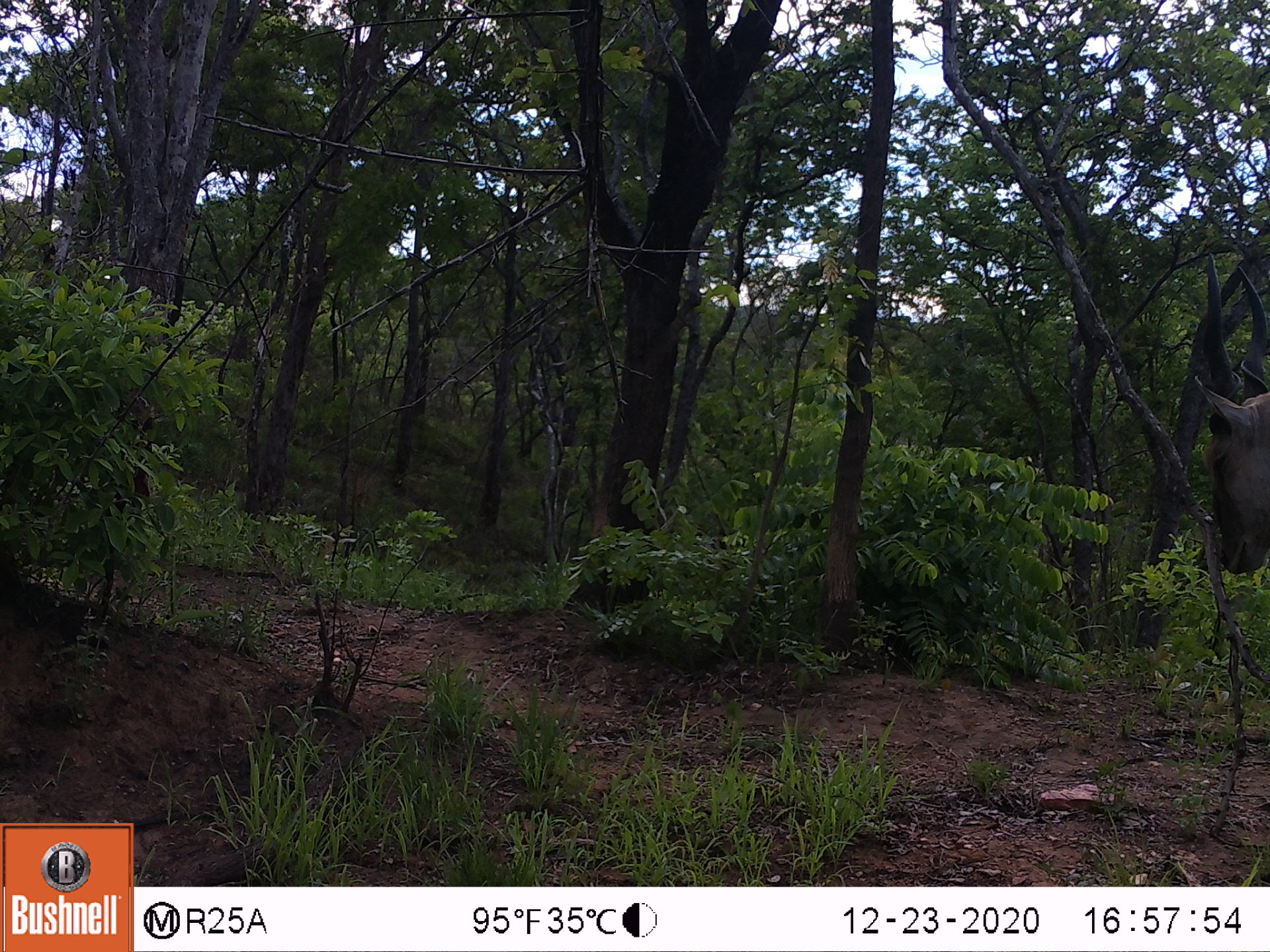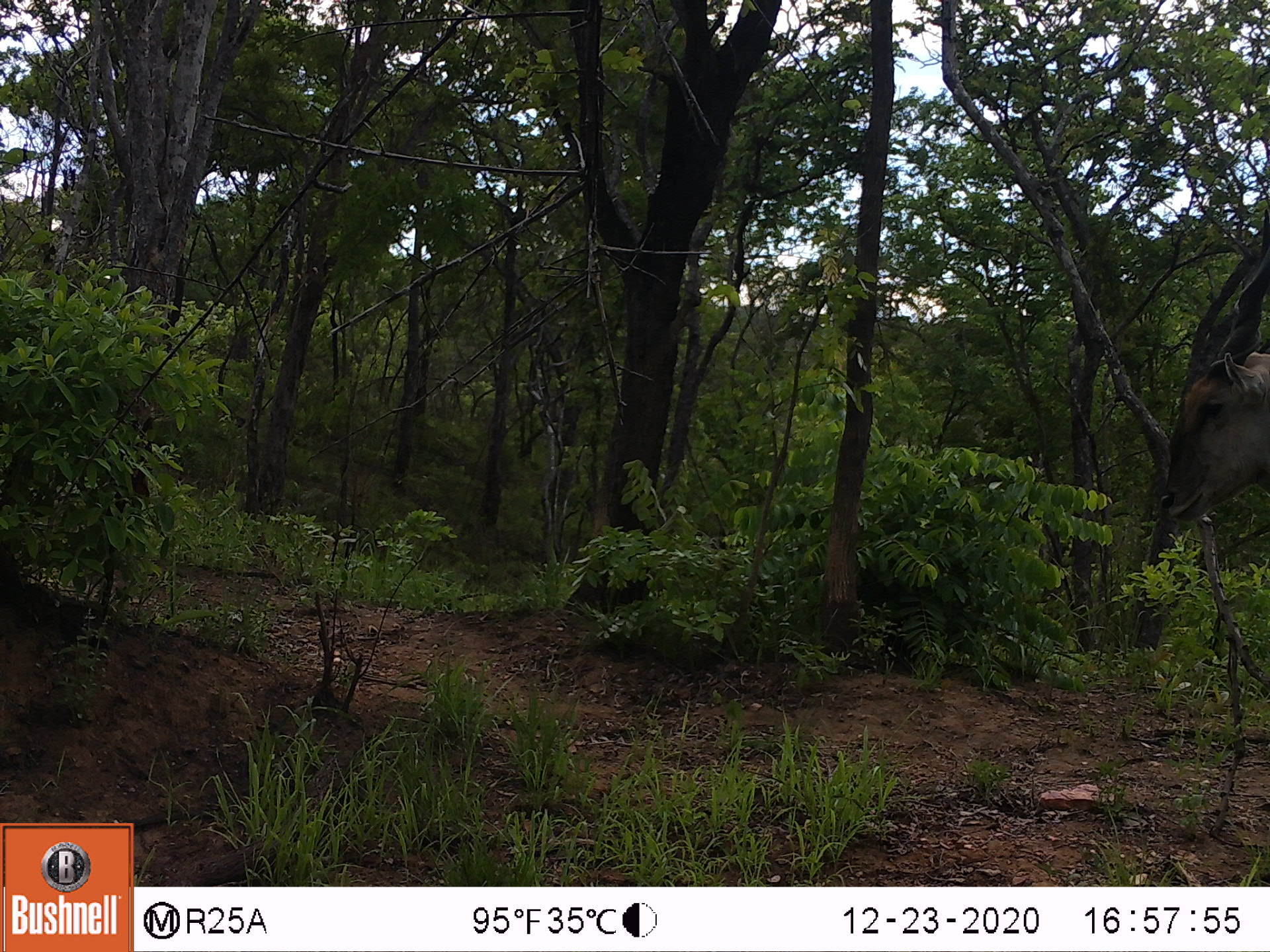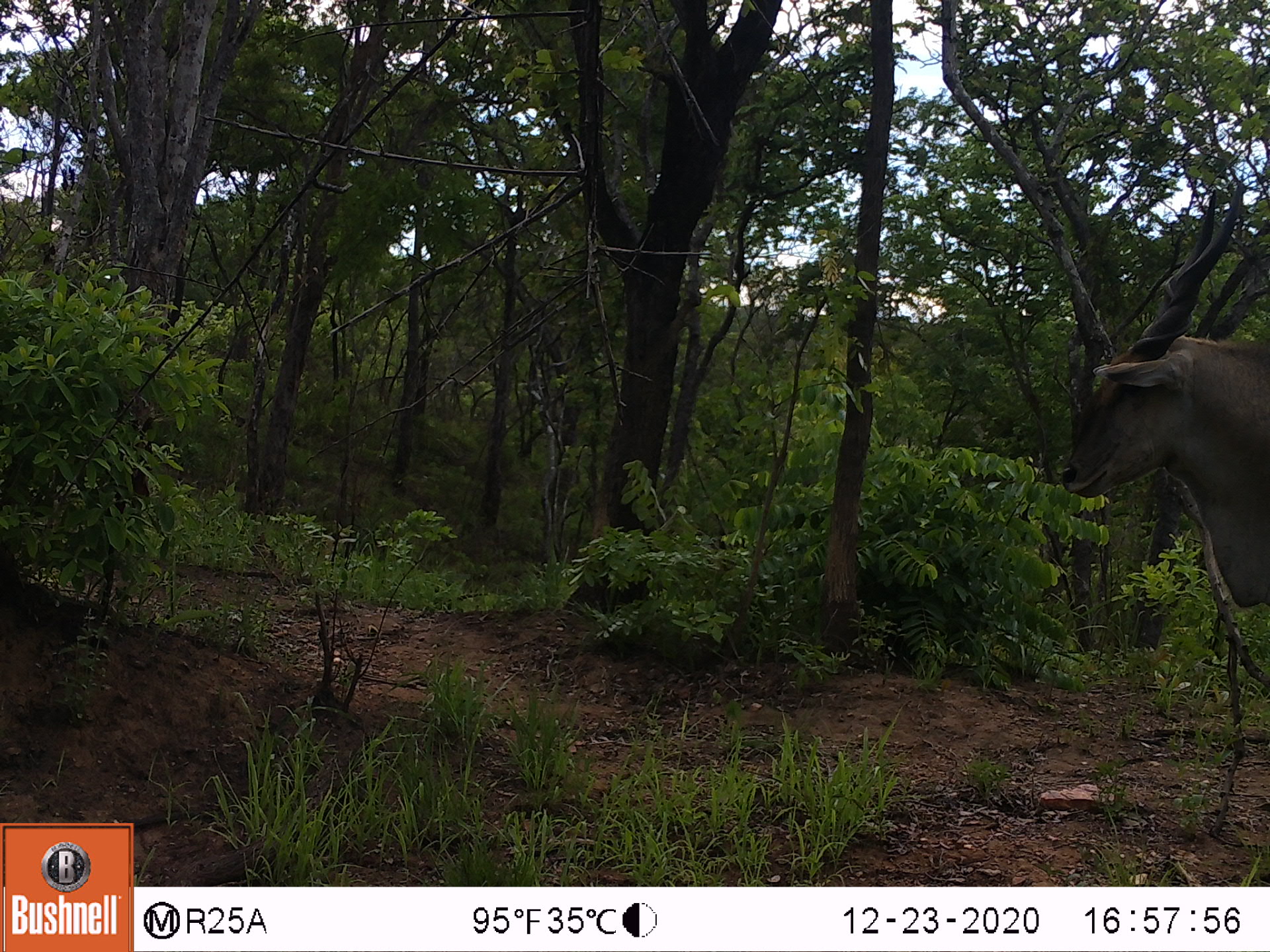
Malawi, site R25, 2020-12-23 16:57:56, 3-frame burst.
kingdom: Animalia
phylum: Chordata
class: Mammalia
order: Artiodactyla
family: Bovidae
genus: Tragelaphus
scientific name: Tragelaphus oryx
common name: common eland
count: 1